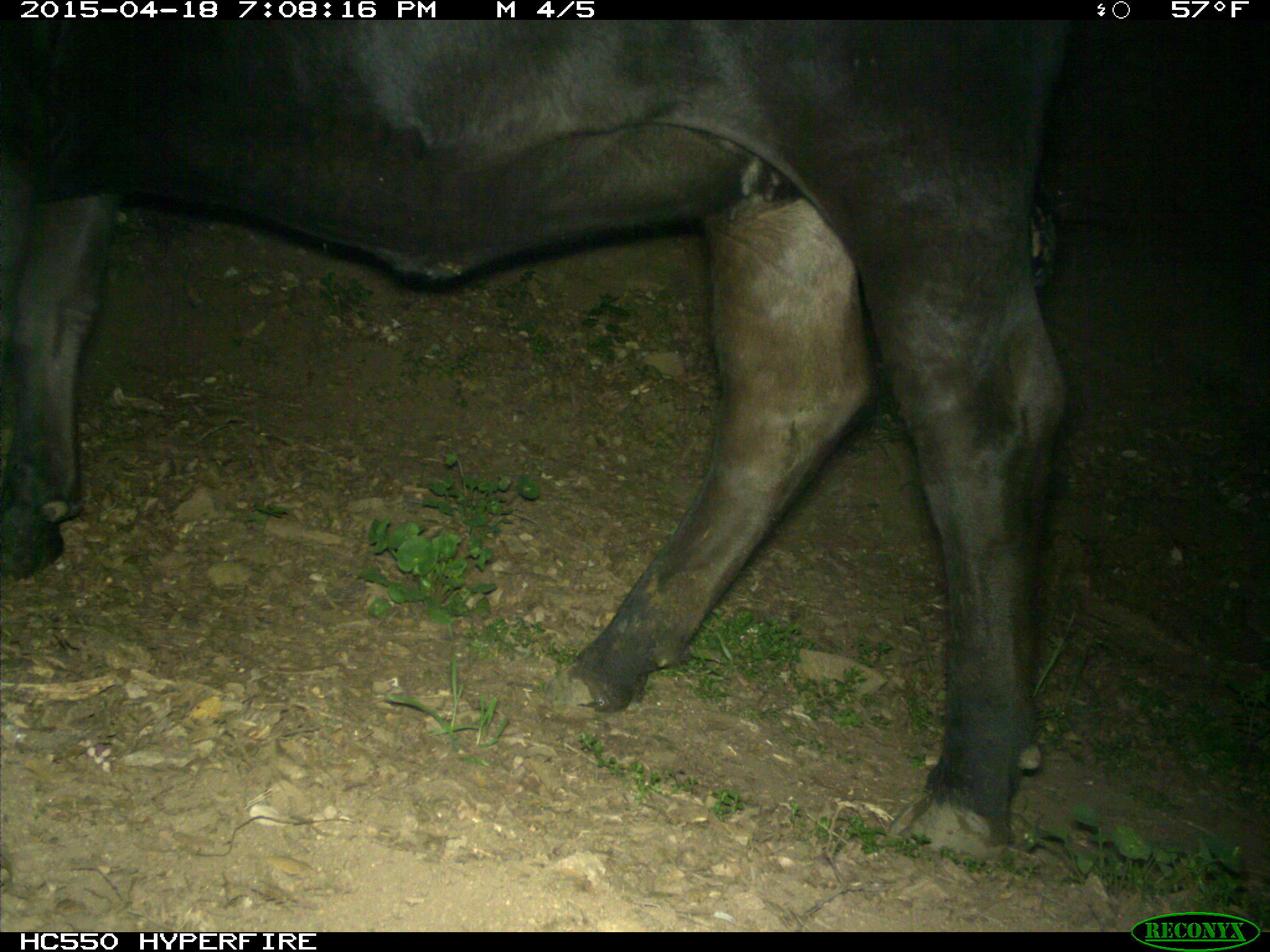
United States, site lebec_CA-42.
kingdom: Animalia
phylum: Chordata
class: Mammalia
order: Artiodactyla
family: Bovidae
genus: Bos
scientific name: Bos taurus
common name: domestic cow